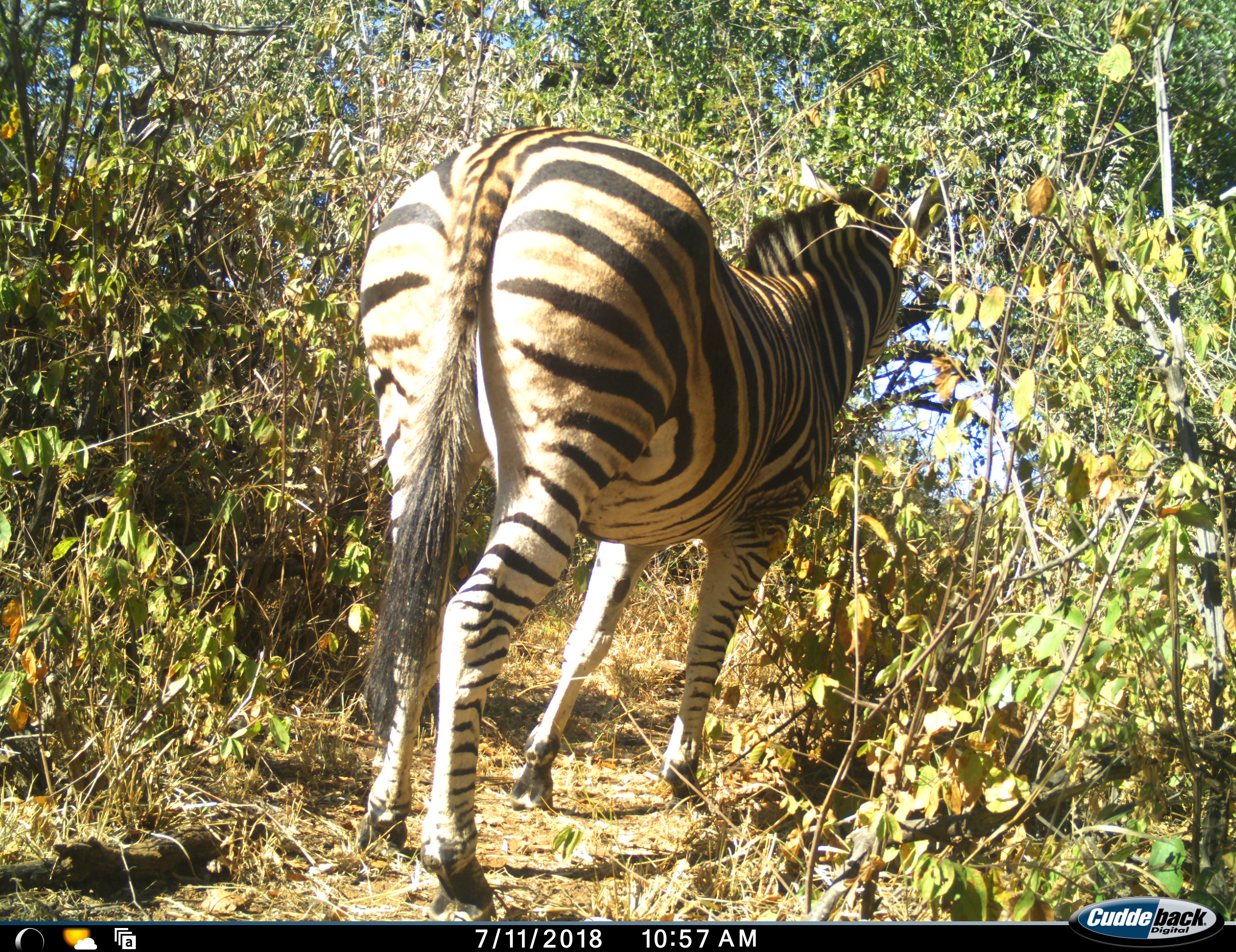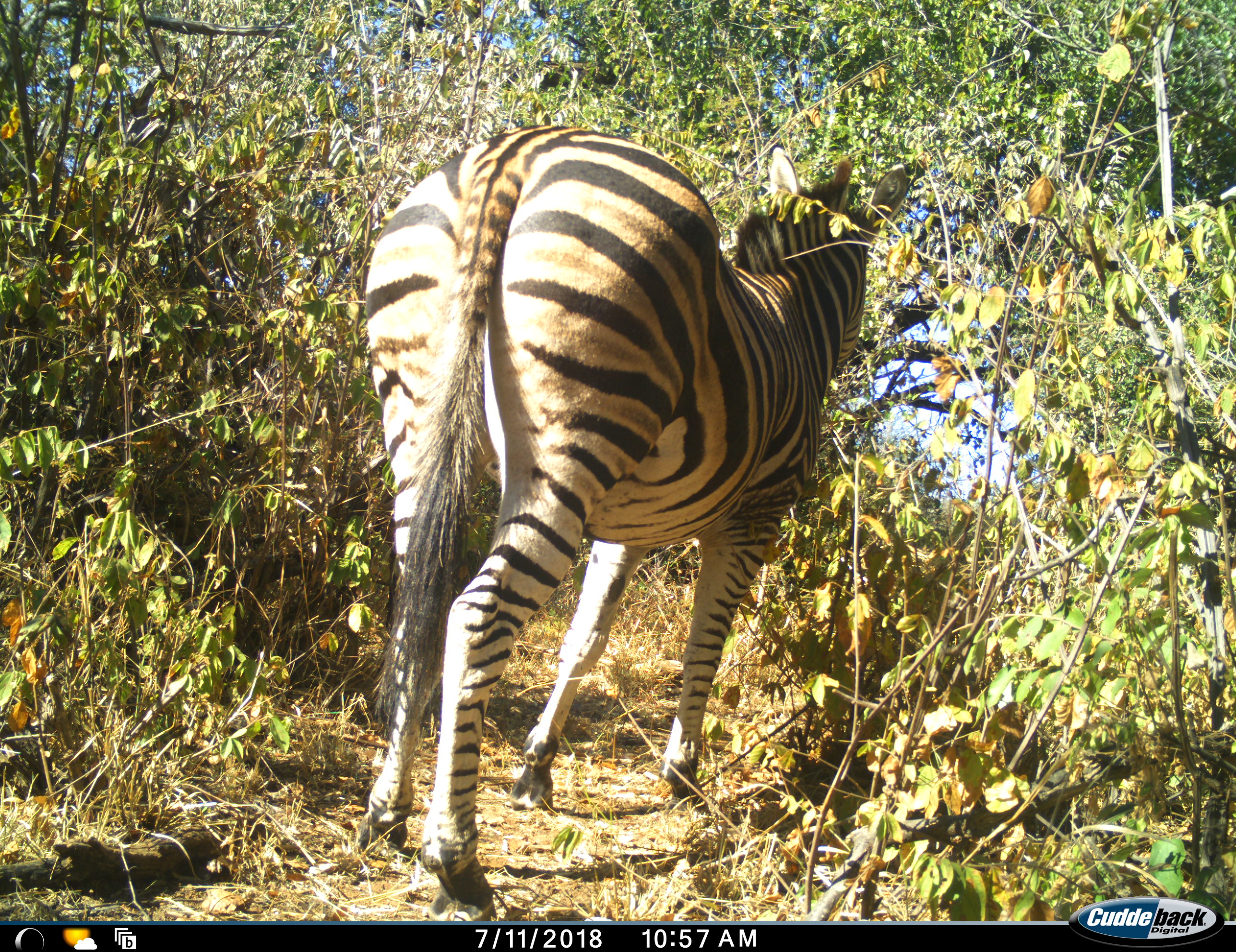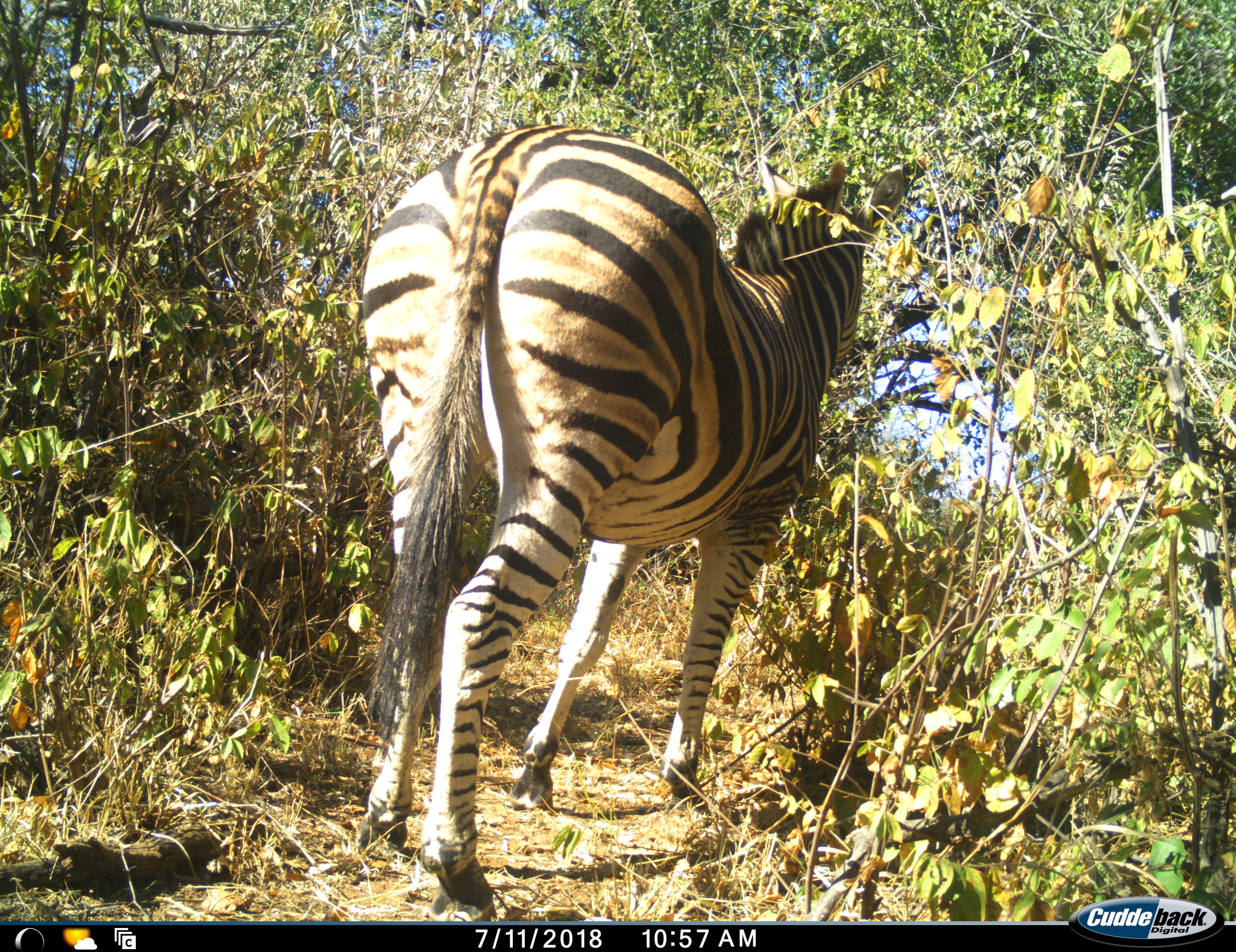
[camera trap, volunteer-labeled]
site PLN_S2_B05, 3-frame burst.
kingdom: Animalia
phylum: Chordata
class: Mammalia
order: Perissodactyla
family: Equidae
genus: Equus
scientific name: Equus quagga burchellii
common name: burchell's zebra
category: zebraburchells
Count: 1.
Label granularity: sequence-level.